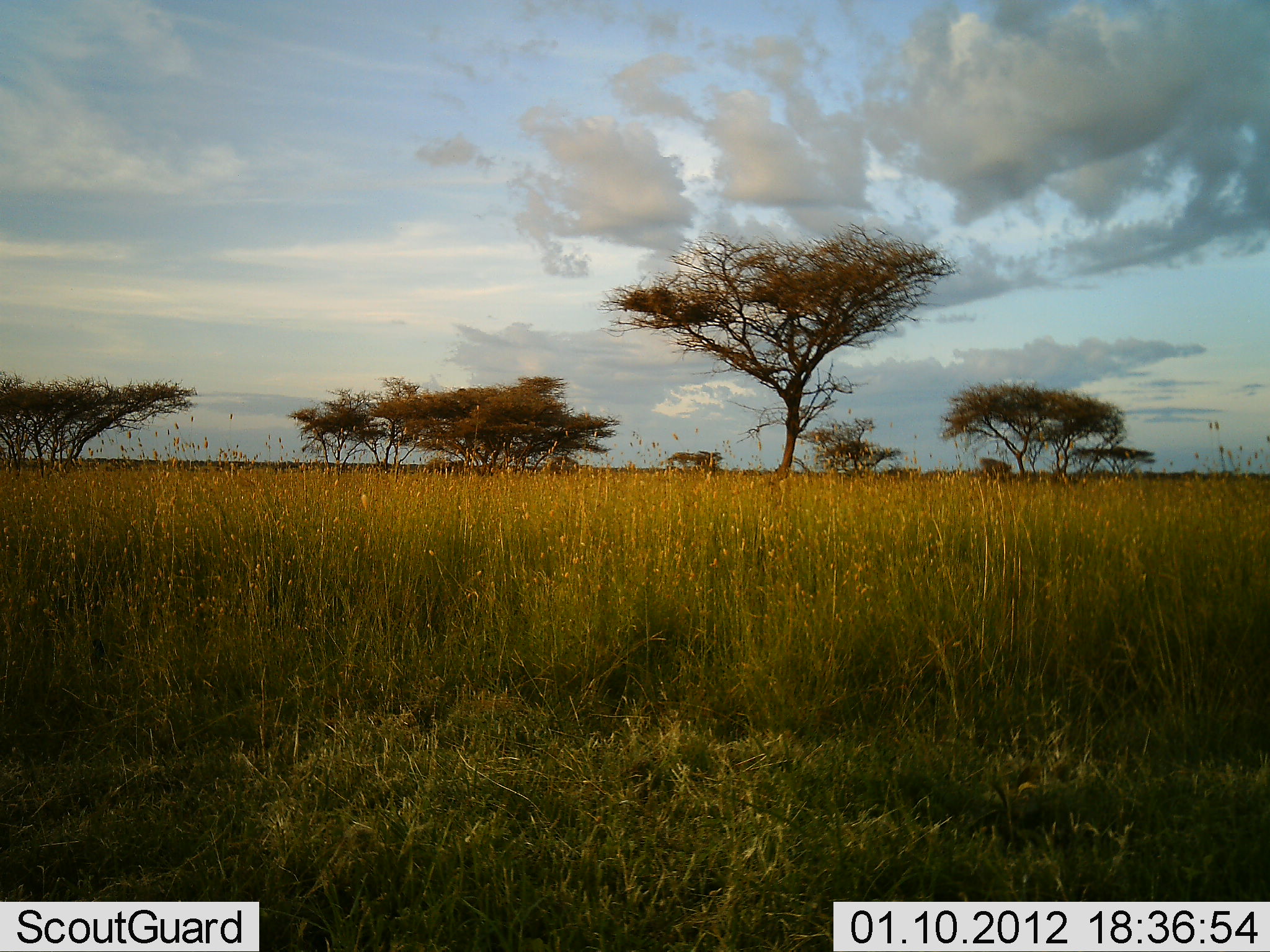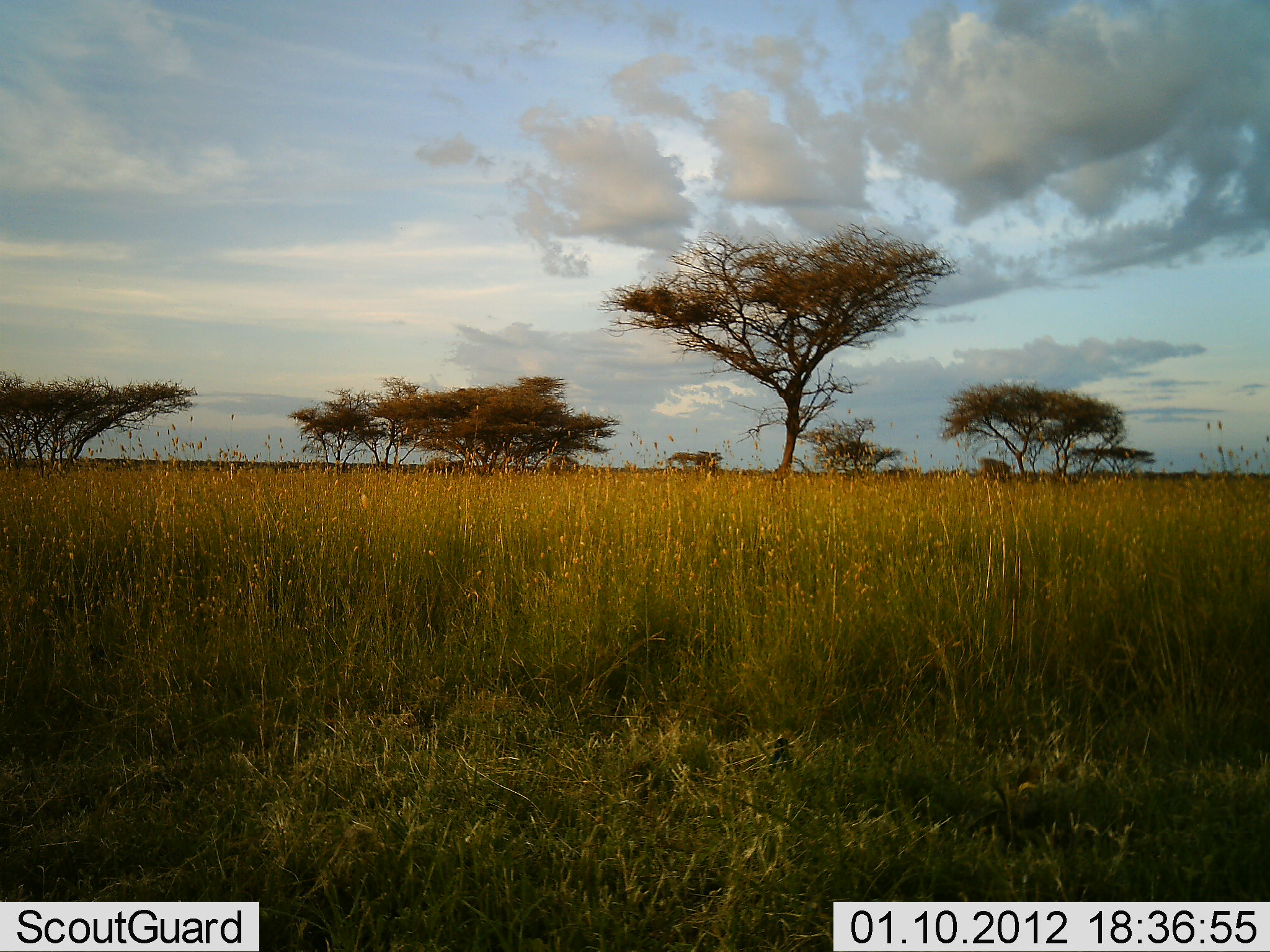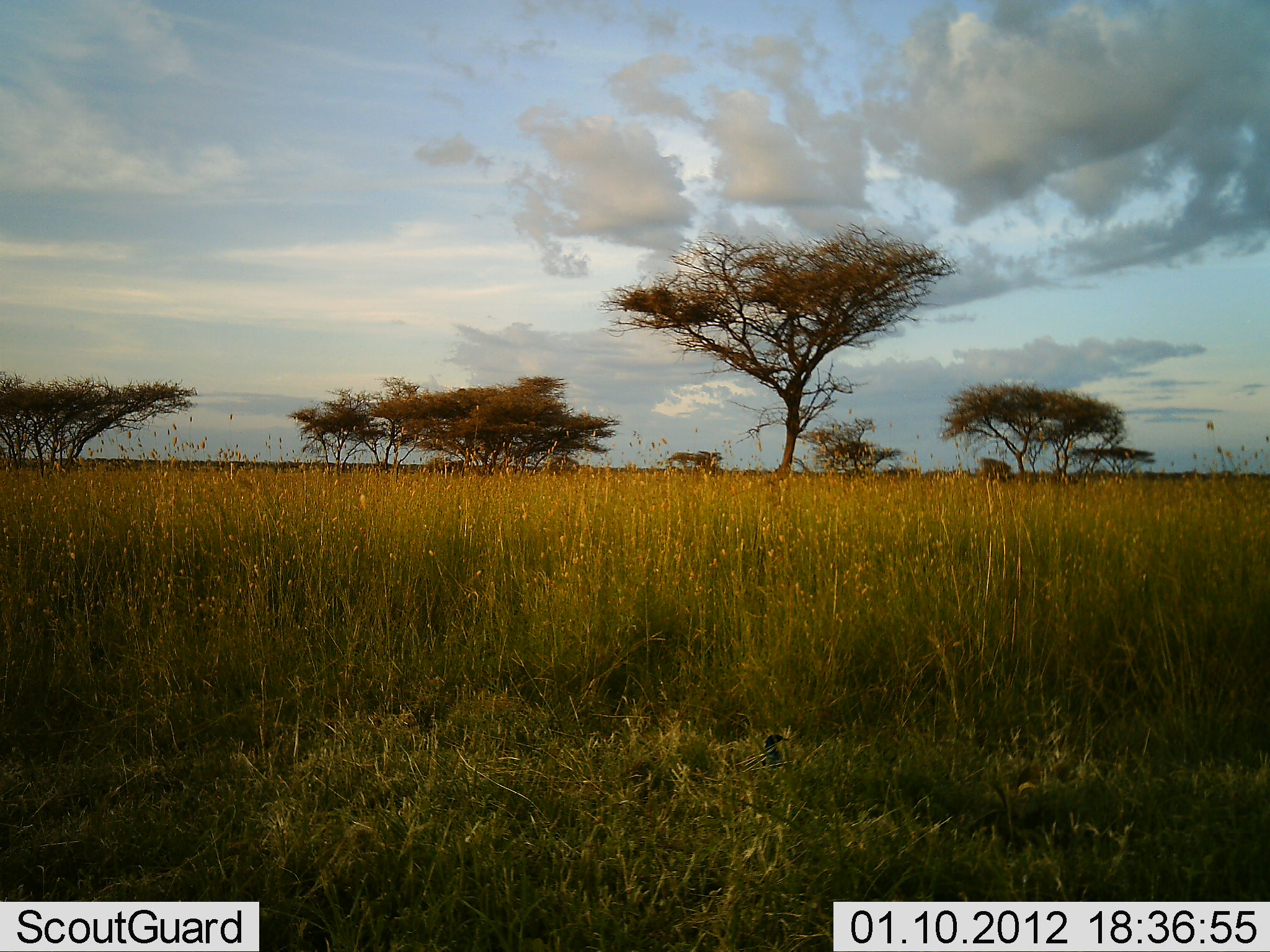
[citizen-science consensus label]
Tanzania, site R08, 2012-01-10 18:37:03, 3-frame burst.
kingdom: Animalia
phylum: Chordata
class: Aves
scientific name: Aves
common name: bird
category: otherbird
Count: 1.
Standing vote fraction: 47%.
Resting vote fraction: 13%.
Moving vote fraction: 60%.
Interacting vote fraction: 0%.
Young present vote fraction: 0%.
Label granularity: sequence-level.